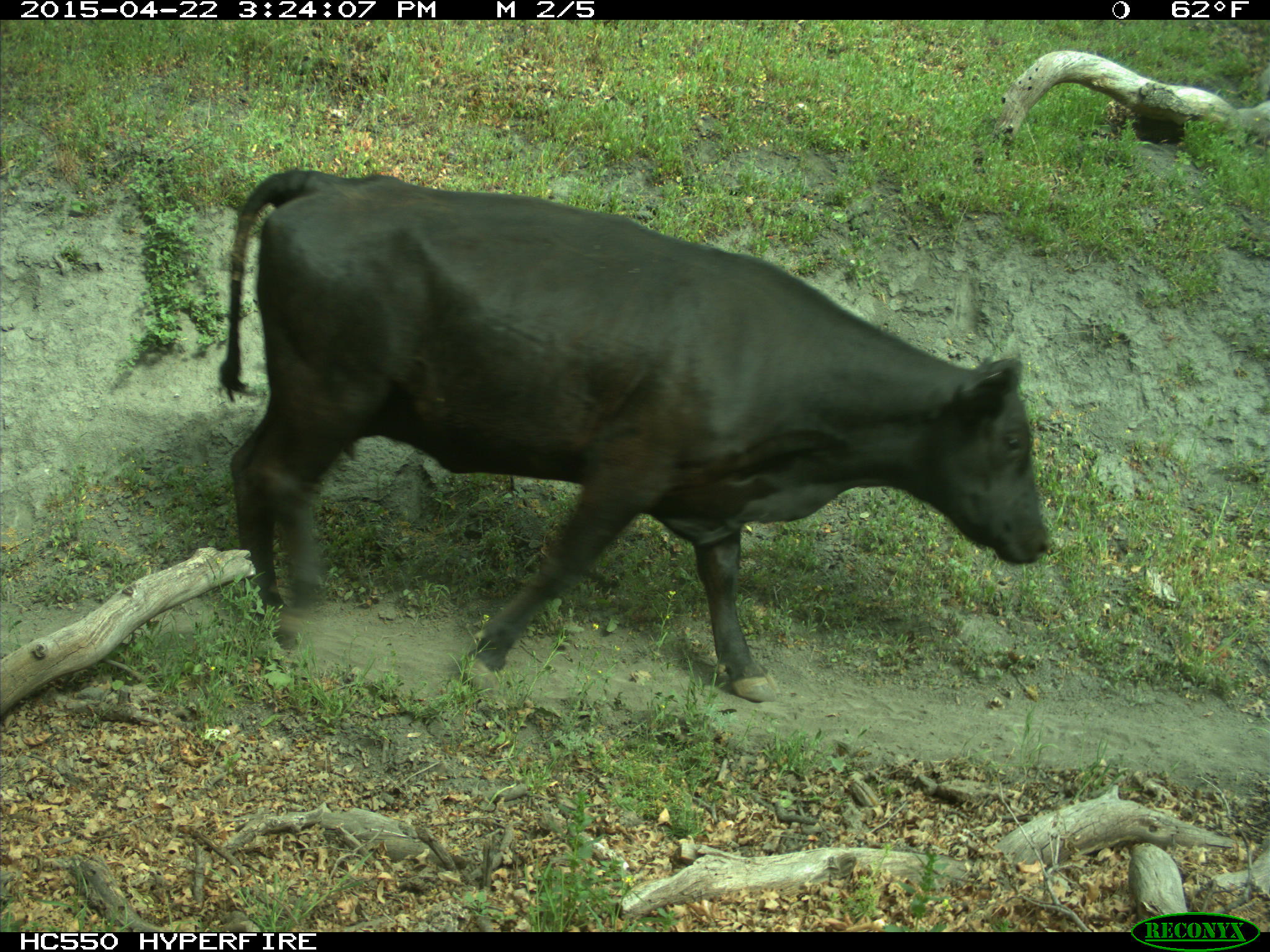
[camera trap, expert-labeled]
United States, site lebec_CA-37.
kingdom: Animalia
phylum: Chordata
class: Mammalia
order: Artiodactyla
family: Bovidae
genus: Bos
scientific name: Bos taurus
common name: domestic cow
Bos taurus (domestic cow).